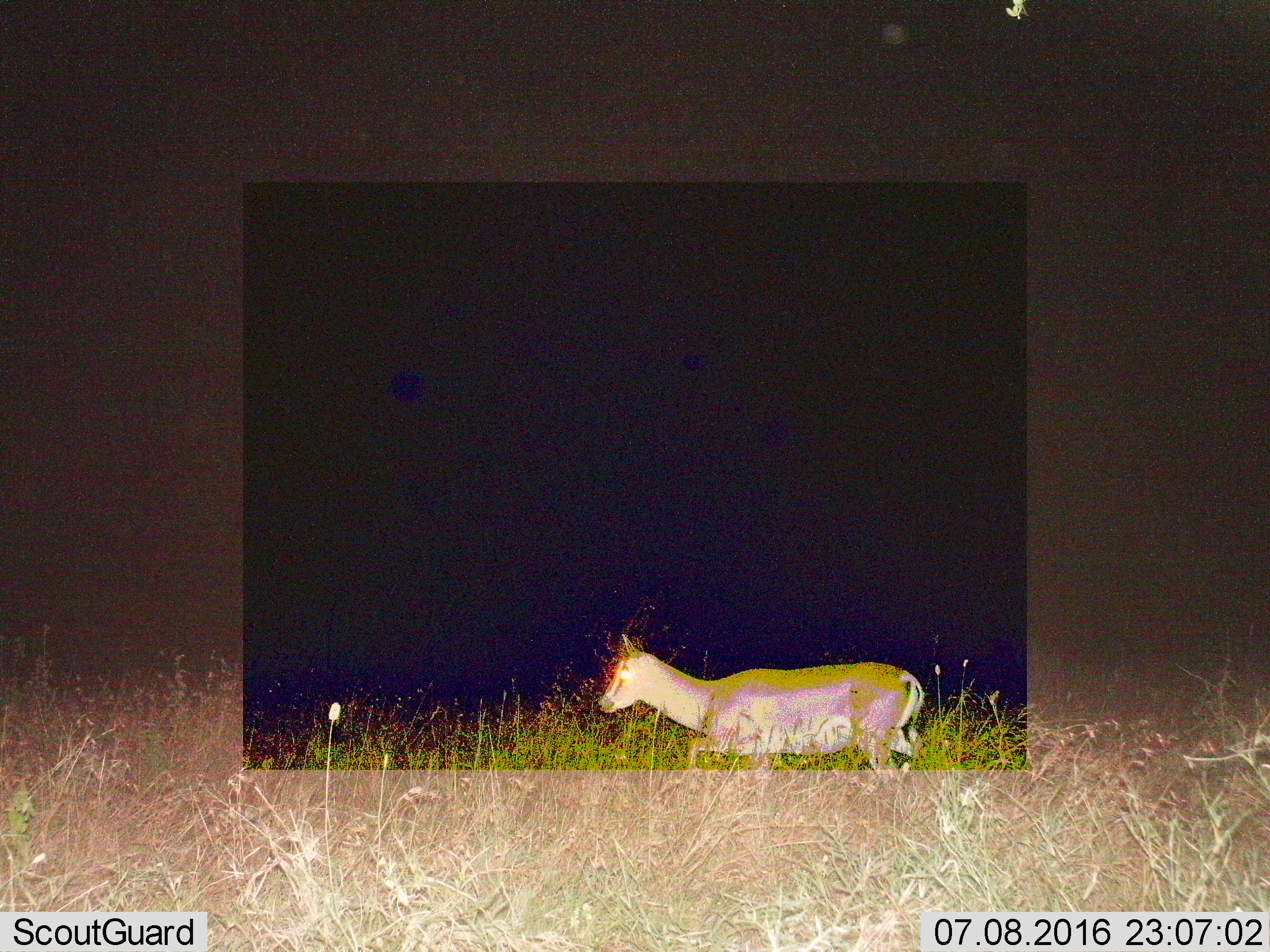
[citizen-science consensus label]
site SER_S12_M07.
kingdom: Animalia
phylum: Chordata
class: Mammalia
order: Artiodactyla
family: Bovidae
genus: Nanger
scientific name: Nanger granti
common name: grant's gazelle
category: gazellegrants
Gazellegrants (grant's gazelle) (Nanger granti), count 1. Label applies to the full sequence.